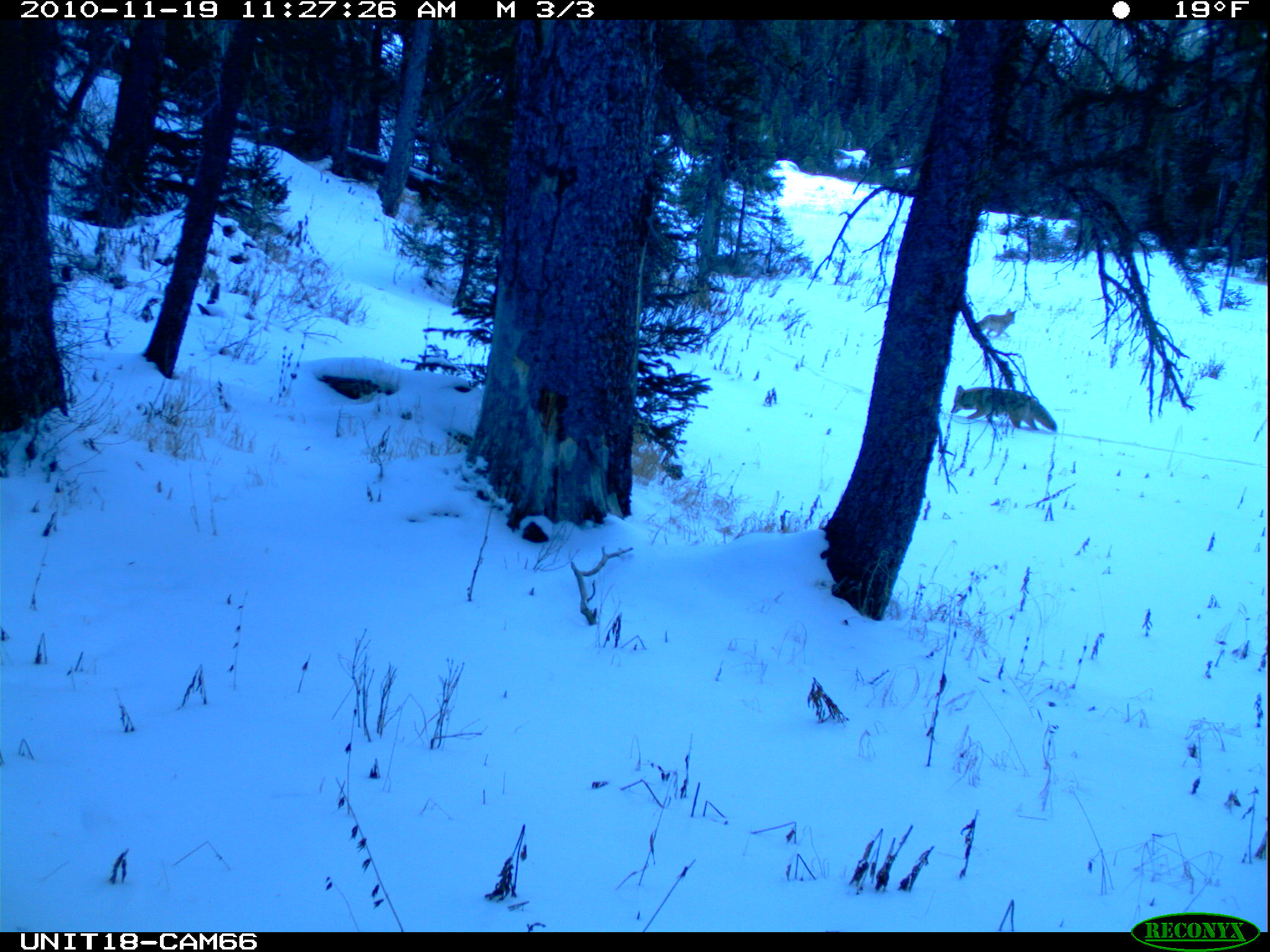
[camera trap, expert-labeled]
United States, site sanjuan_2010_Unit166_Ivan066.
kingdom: Animalia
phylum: Chordata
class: Mammalia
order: Carnivora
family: Canidae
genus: Canis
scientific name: Canis latrans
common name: coyote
Canis latrans (coyote).